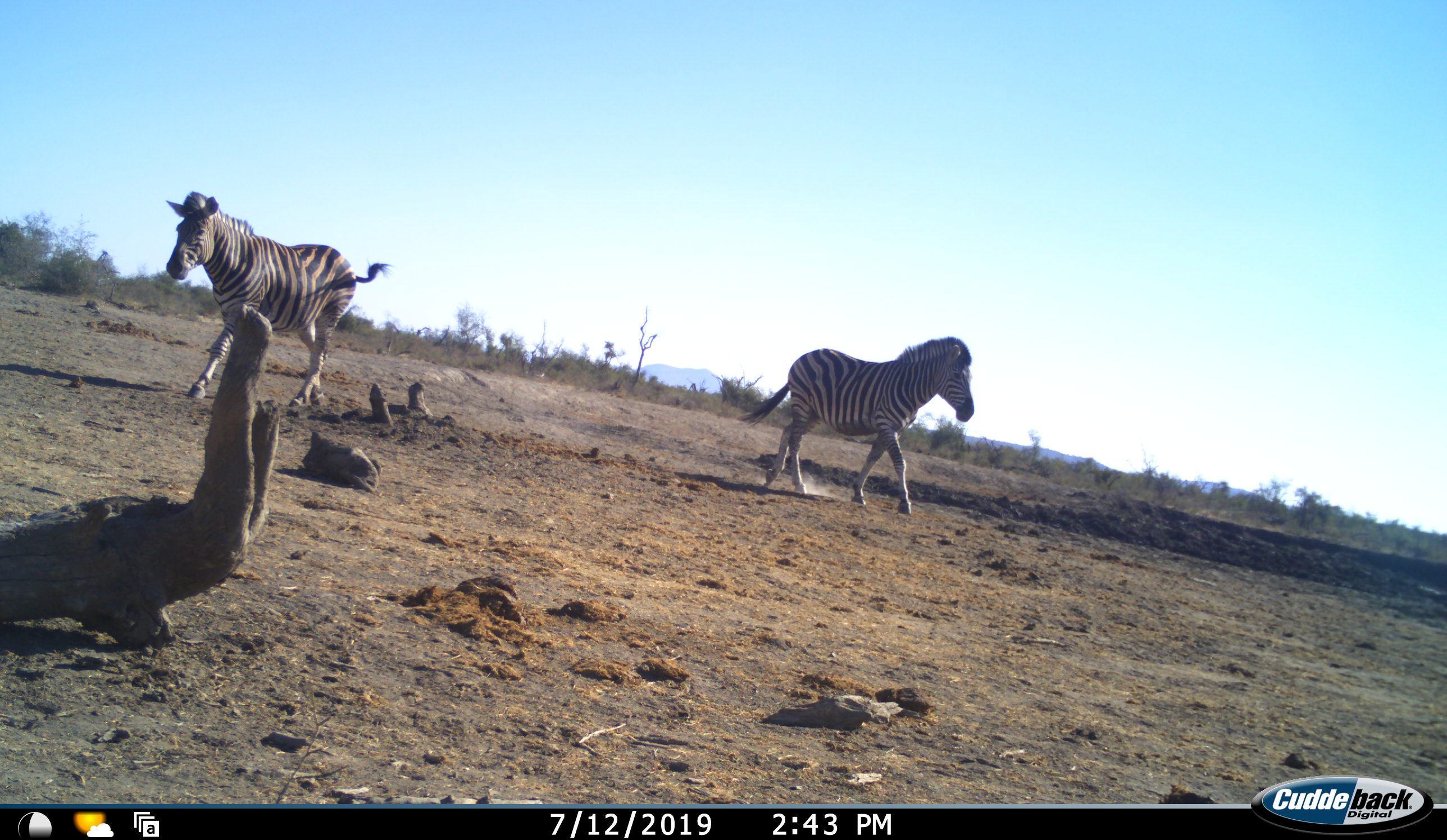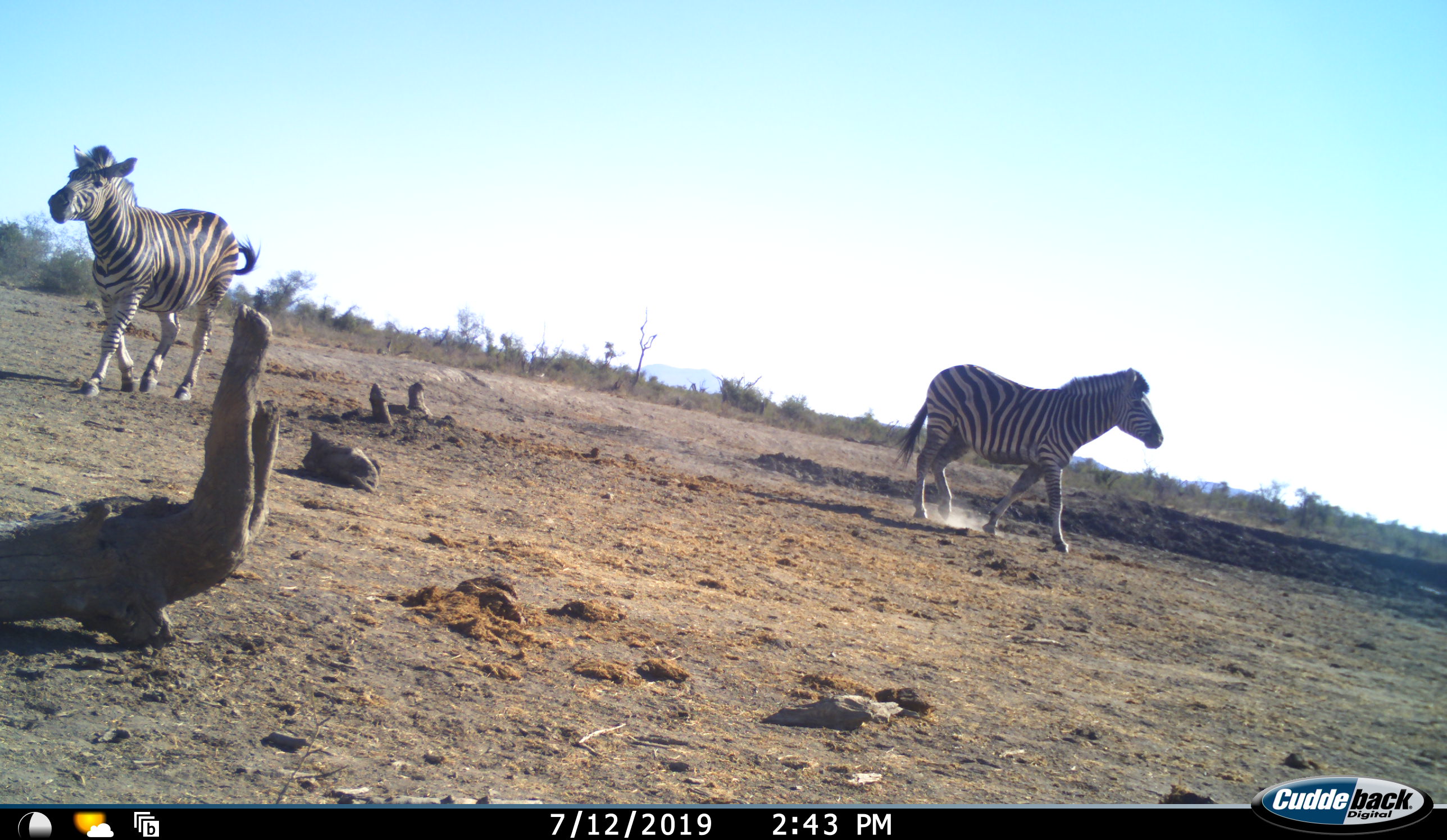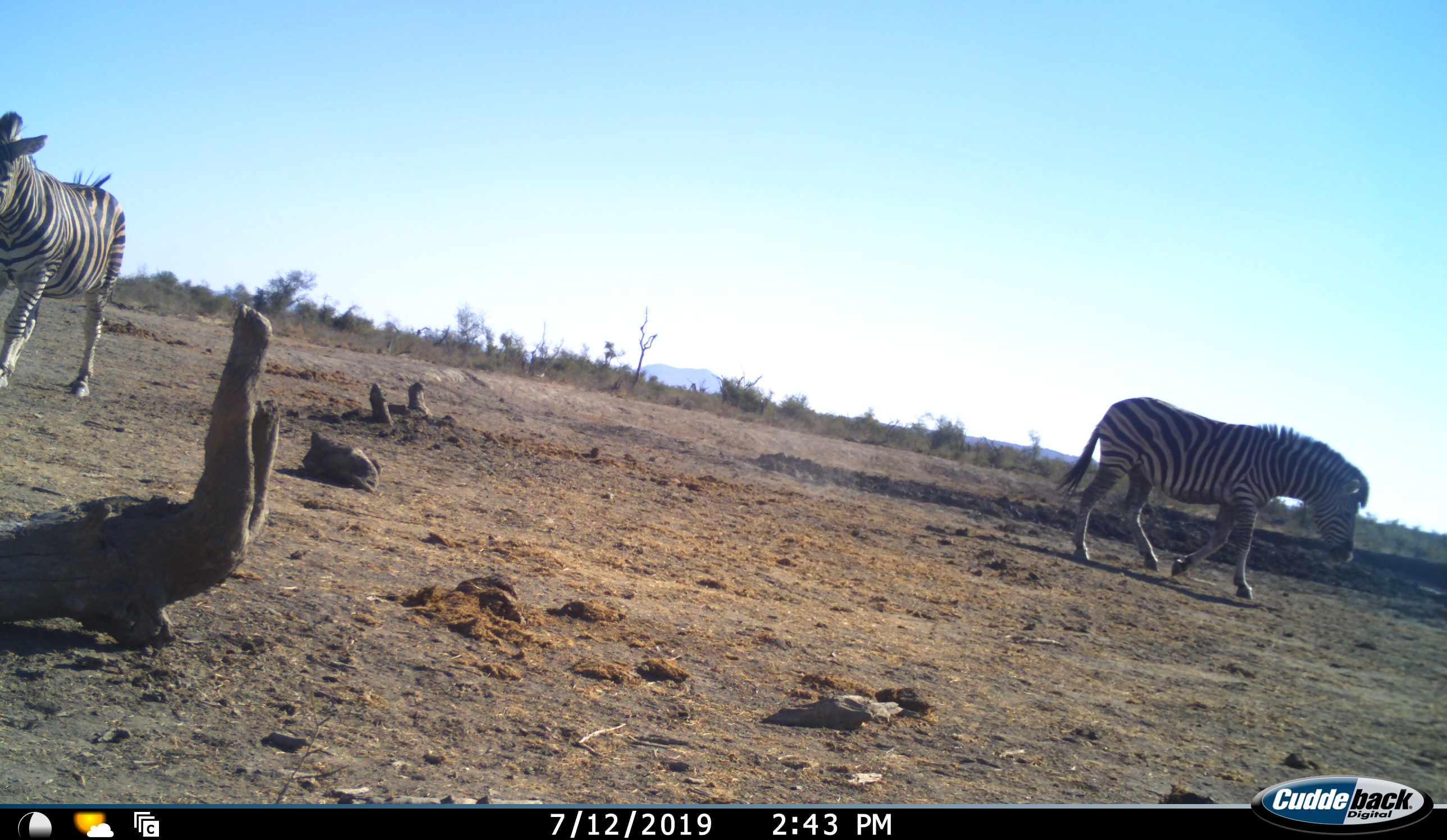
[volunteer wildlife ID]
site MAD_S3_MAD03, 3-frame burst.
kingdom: Animalia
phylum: Chordata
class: Mammalia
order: Perissodactyla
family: Equidae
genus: Equus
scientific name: Equus quagga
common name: plains zebra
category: zebraplains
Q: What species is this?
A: Zebraplains (plains zebra) (Equus quagga).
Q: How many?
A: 2.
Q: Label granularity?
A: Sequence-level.